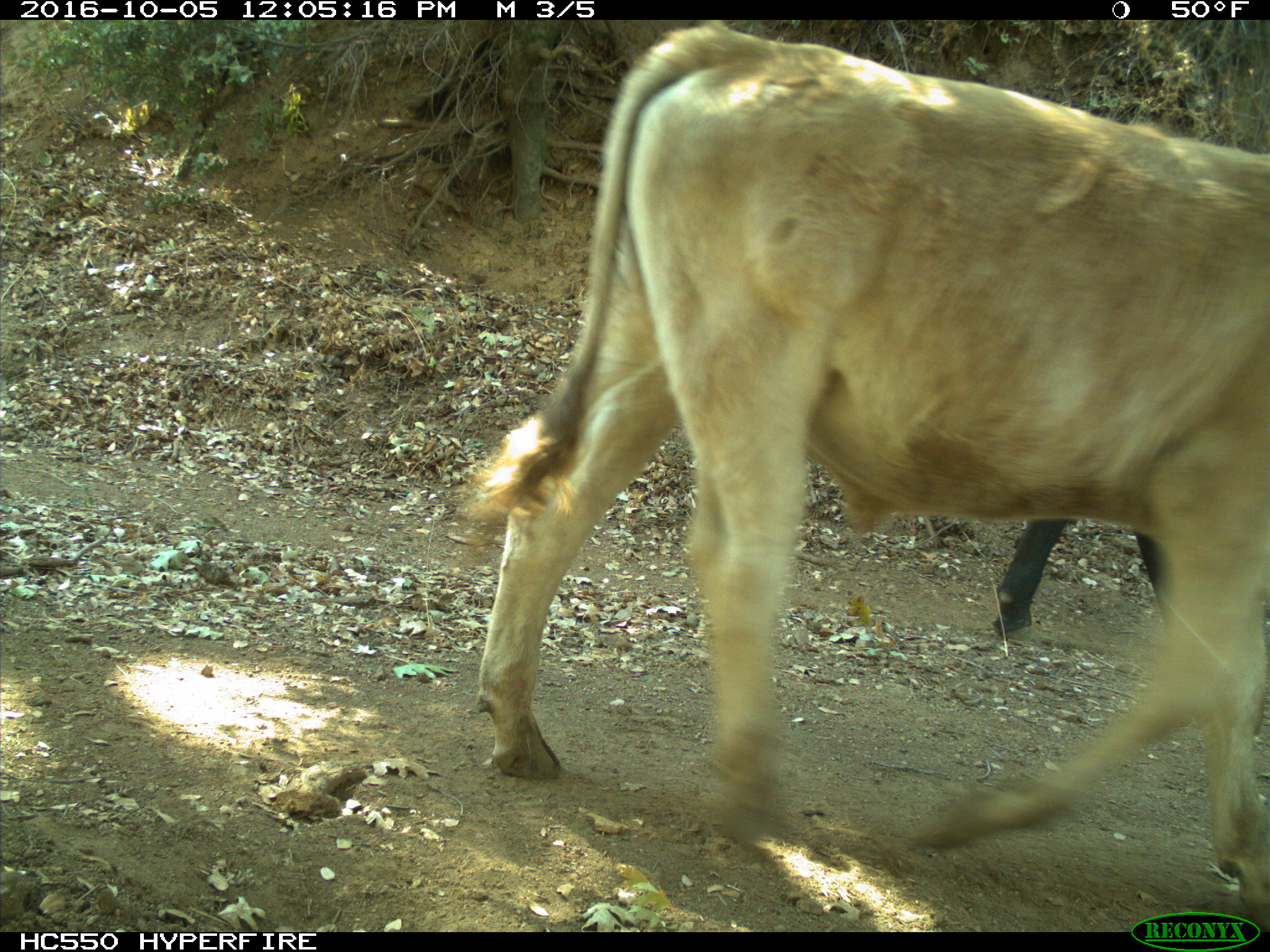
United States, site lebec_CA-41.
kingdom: Animalia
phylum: Chordata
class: Mammalia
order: Artiodactyla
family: Bovidae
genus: Bos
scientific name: Bos taurus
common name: domestic cow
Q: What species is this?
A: Bos taurus (domestic cow).